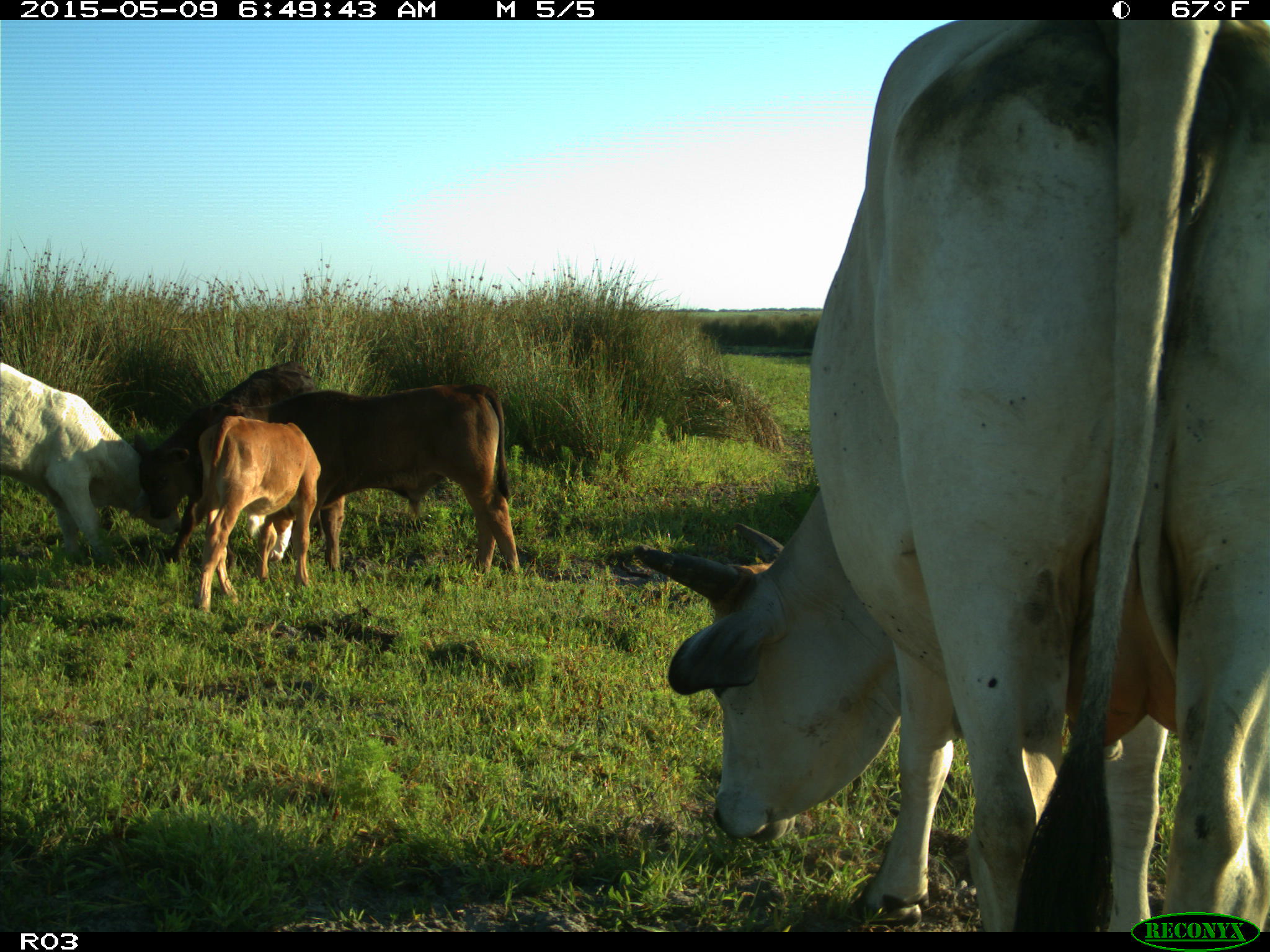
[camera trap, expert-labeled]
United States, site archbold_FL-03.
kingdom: Animalia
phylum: Chordata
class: Mammalia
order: Artiodactyla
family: Bovidae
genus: Bos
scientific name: Bos taurus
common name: domestic cow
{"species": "Bos taurus (domestic cow)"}